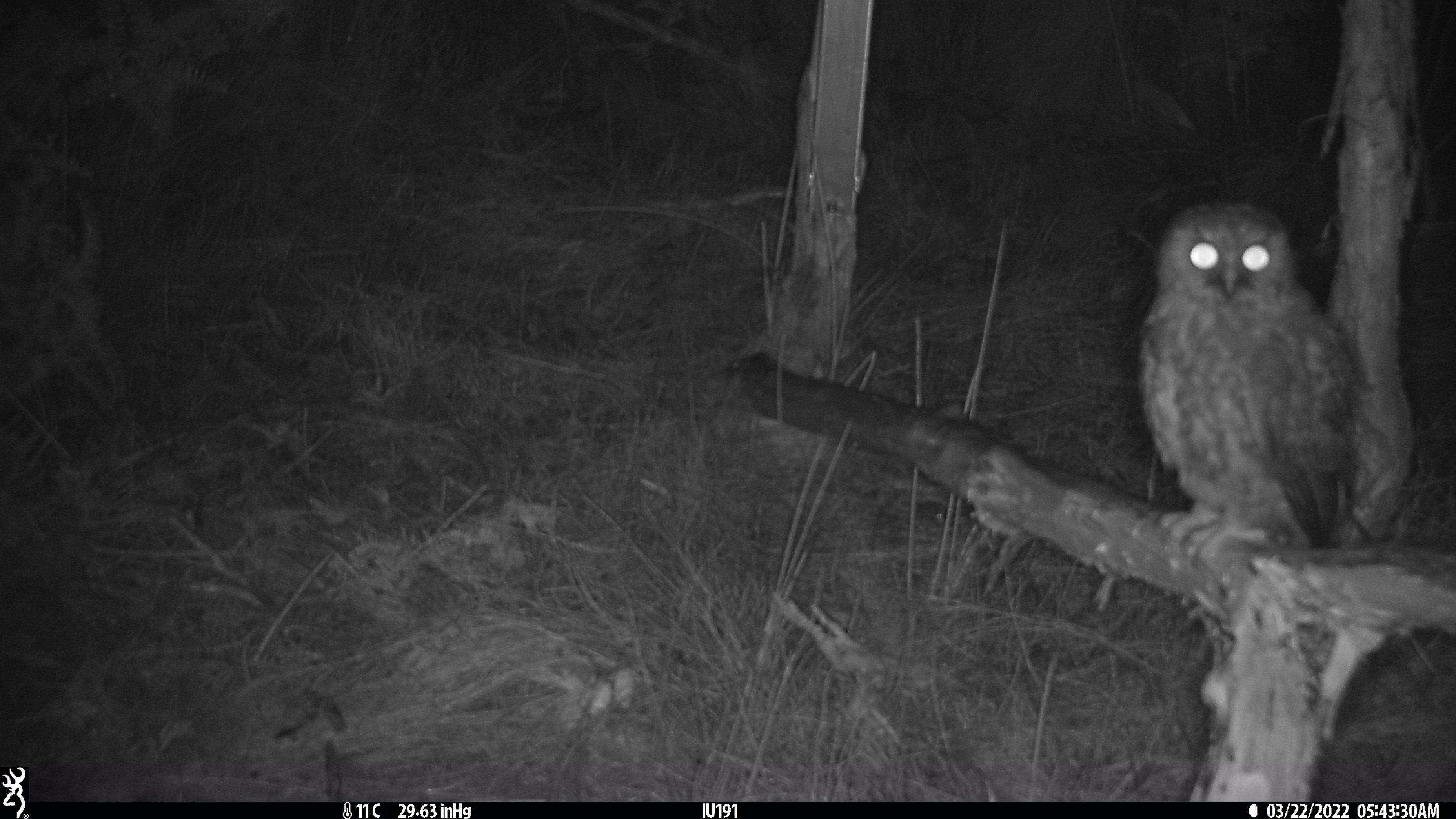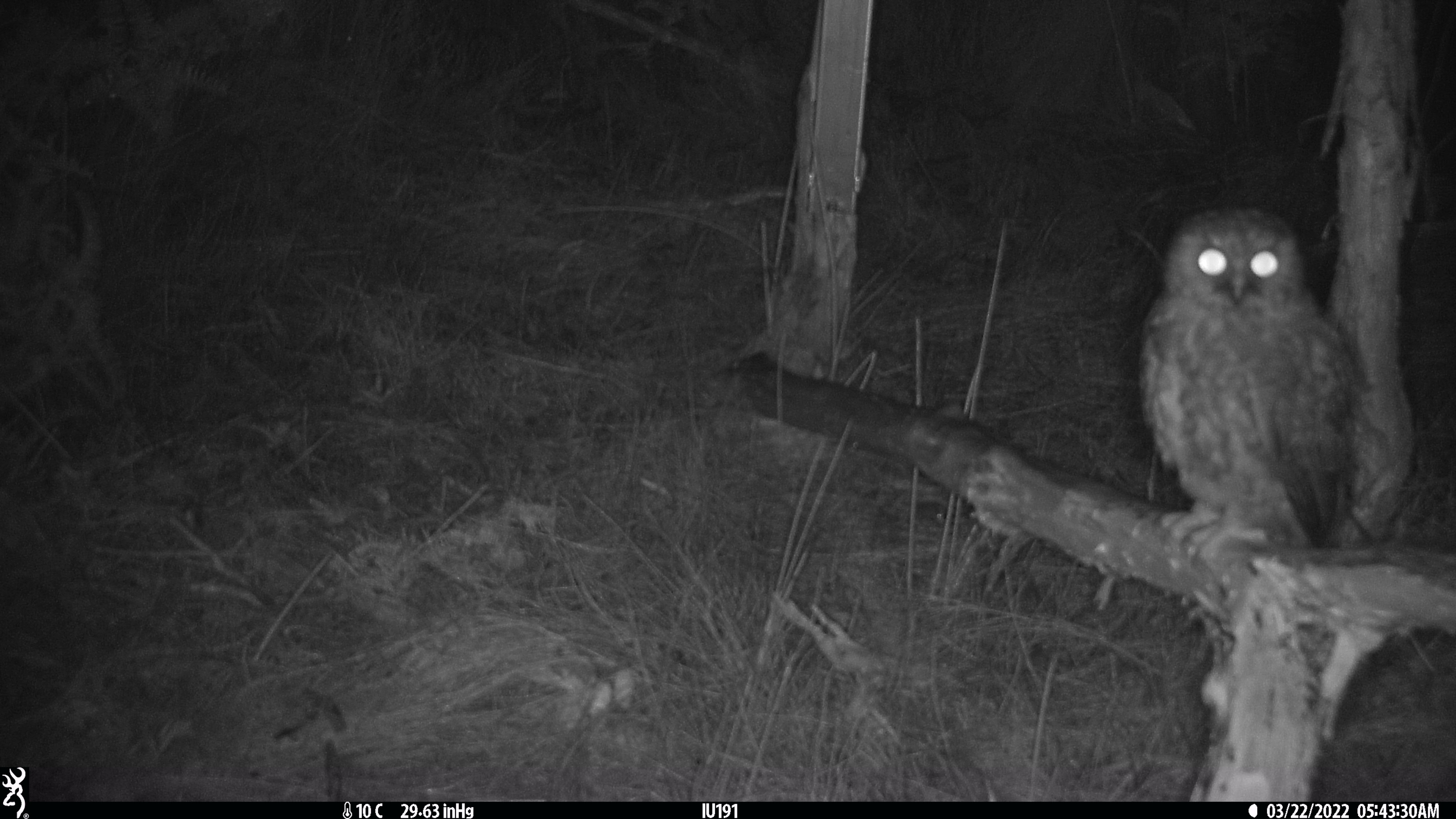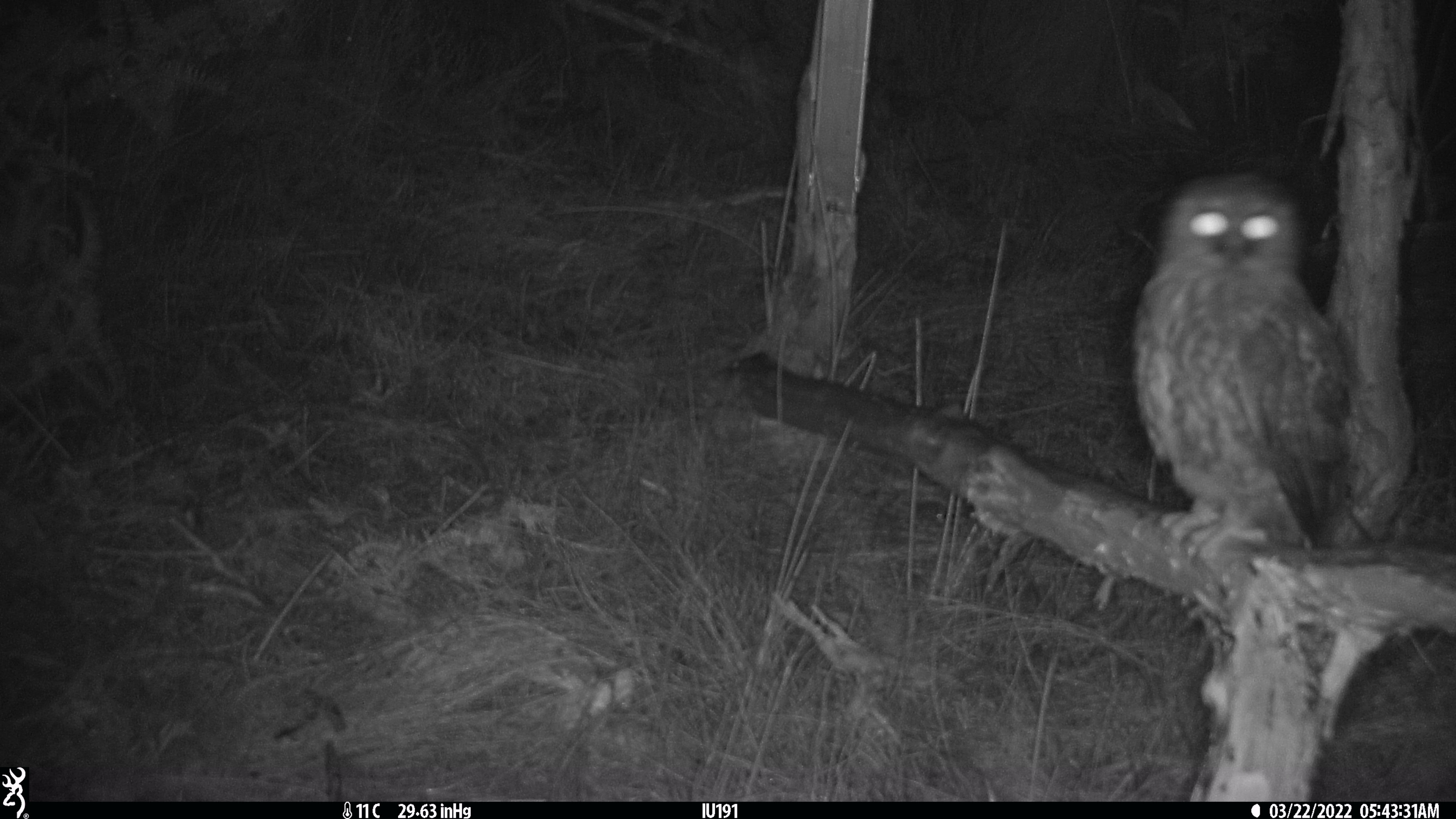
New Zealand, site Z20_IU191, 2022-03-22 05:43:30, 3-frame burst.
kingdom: Animalia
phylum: Chordata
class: Aves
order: Strigiformes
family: Strigidae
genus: Ninox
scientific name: Ninox novaeseelandiae novaeseelandiae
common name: morepork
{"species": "morepork (Ninox novaeseelandiae novaeseelandiae)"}